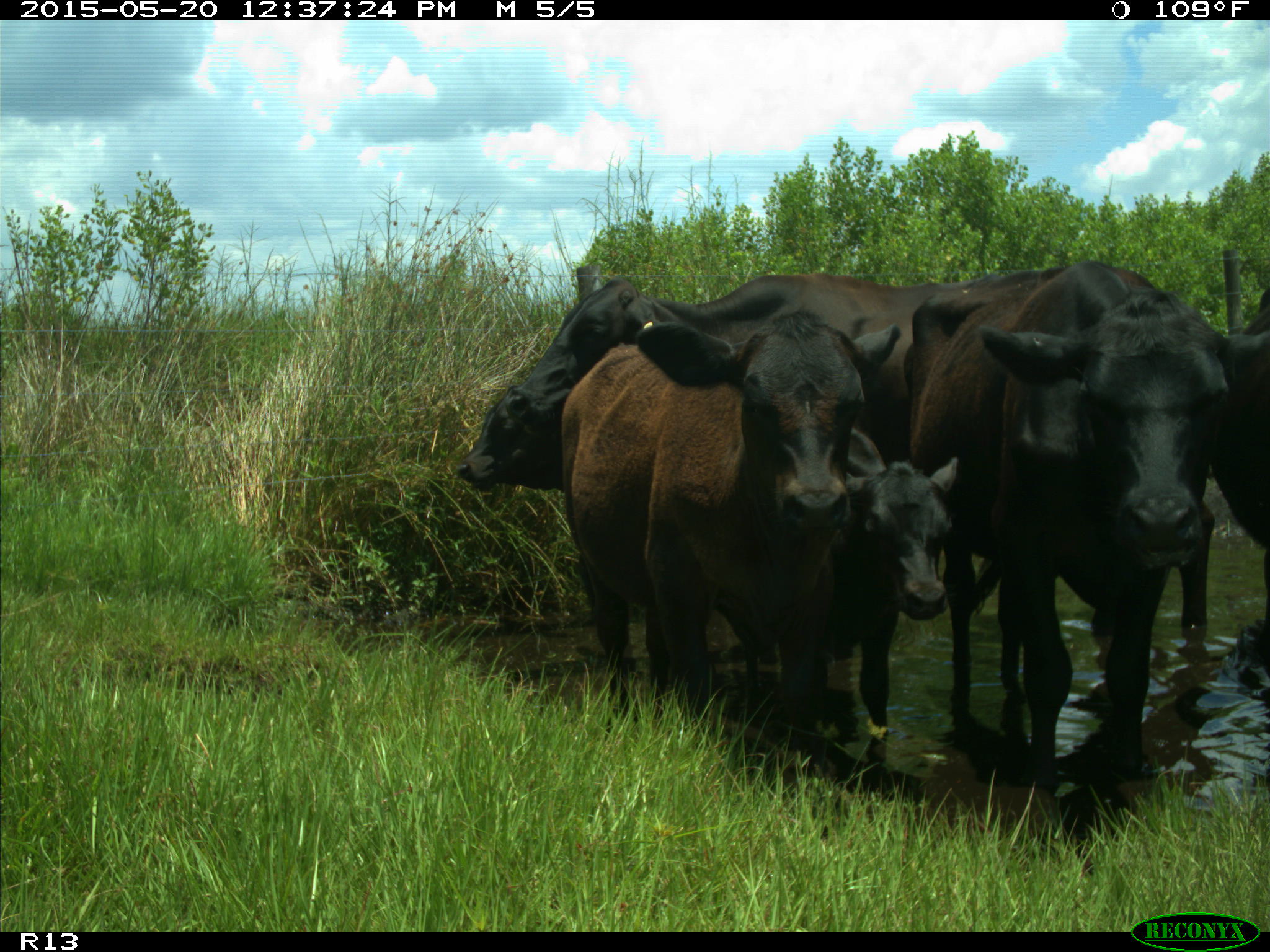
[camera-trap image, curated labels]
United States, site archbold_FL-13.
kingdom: Animalia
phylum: Chordata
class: Mammalia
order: Artiodactyla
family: Bovidae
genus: Bos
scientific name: Bos taurus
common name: domestic cow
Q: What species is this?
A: Bos taurus (domestic cow).